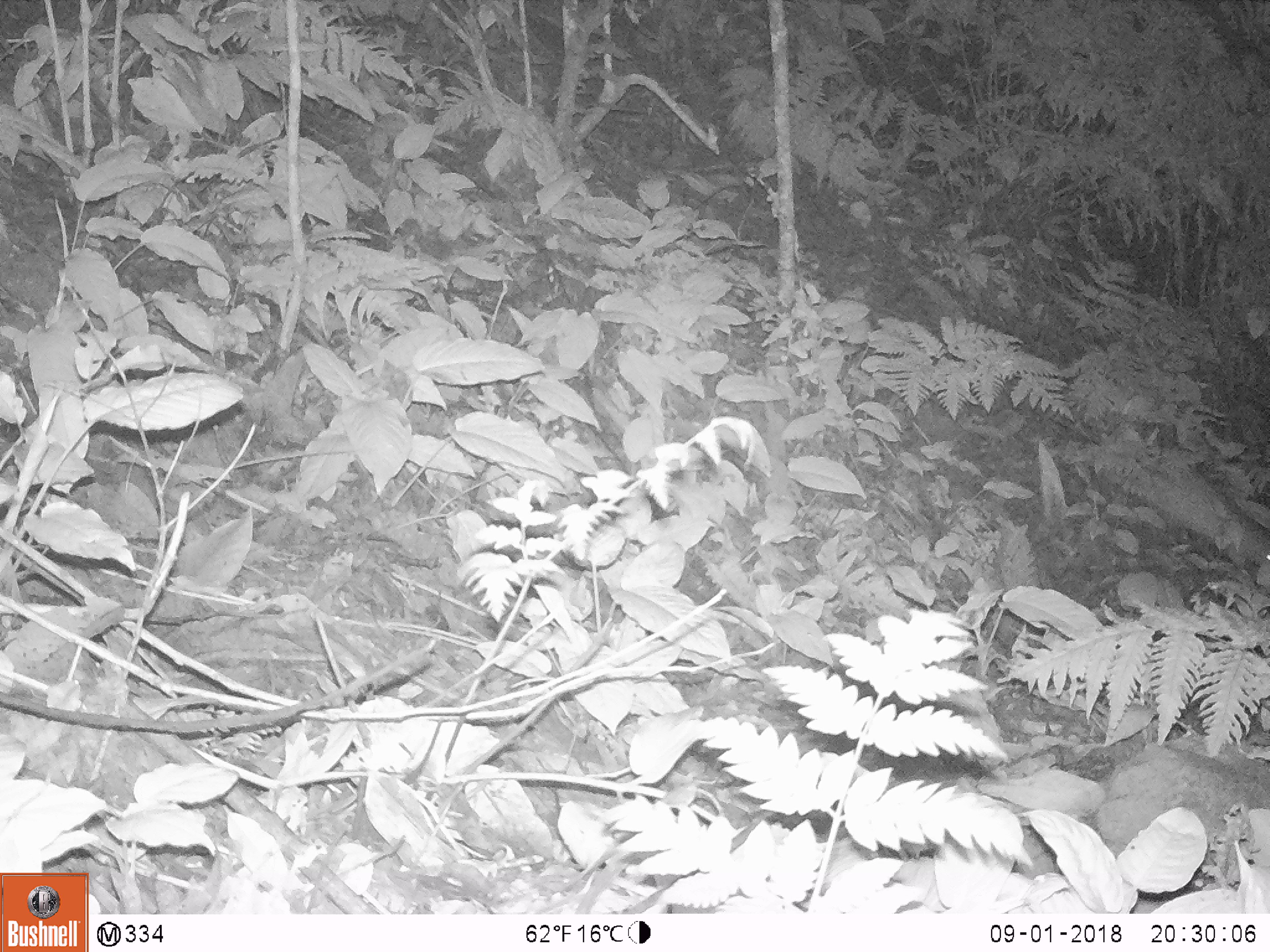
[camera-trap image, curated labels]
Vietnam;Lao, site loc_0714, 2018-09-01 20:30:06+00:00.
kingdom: Animalia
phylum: Chordata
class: Mammalia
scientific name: Mammalia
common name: mammal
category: unidentified small mammal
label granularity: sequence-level